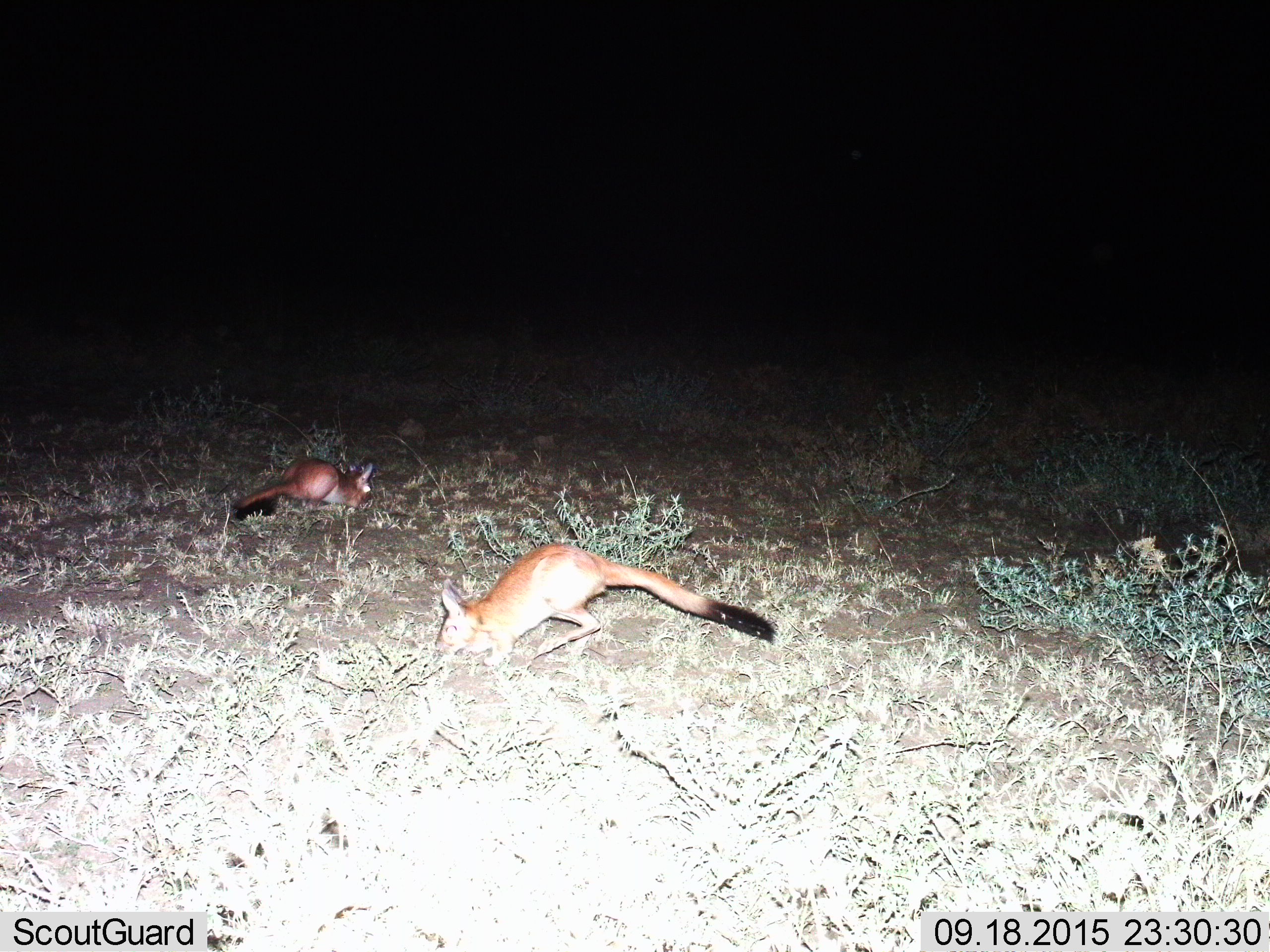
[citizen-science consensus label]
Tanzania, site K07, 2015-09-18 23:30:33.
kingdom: Animalia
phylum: Chordata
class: Mammalia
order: Rodentia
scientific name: Rodentia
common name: rodents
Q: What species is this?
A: Rodents (Rodentia).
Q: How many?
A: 2.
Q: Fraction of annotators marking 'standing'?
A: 20%.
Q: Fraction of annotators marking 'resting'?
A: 0%.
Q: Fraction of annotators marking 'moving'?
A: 40%.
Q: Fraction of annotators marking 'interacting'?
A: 0%.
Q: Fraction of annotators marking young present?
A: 40%.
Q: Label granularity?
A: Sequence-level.